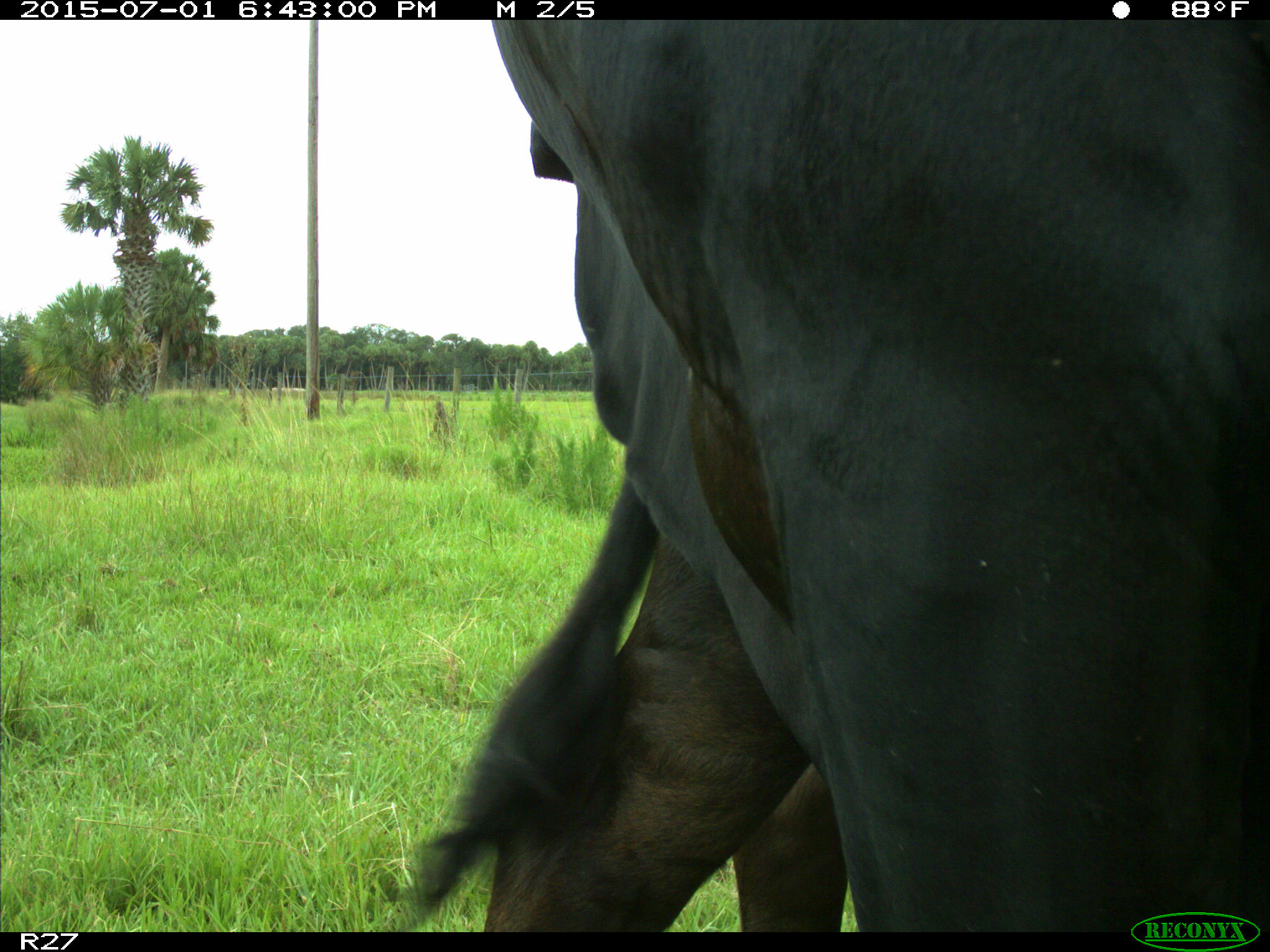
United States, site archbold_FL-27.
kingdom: Animalia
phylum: Chordata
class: Mammalia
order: Artiodactyla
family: Bovidae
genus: Bos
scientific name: Bos taurus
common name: domestic cow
Bos taurus (domestic cow).